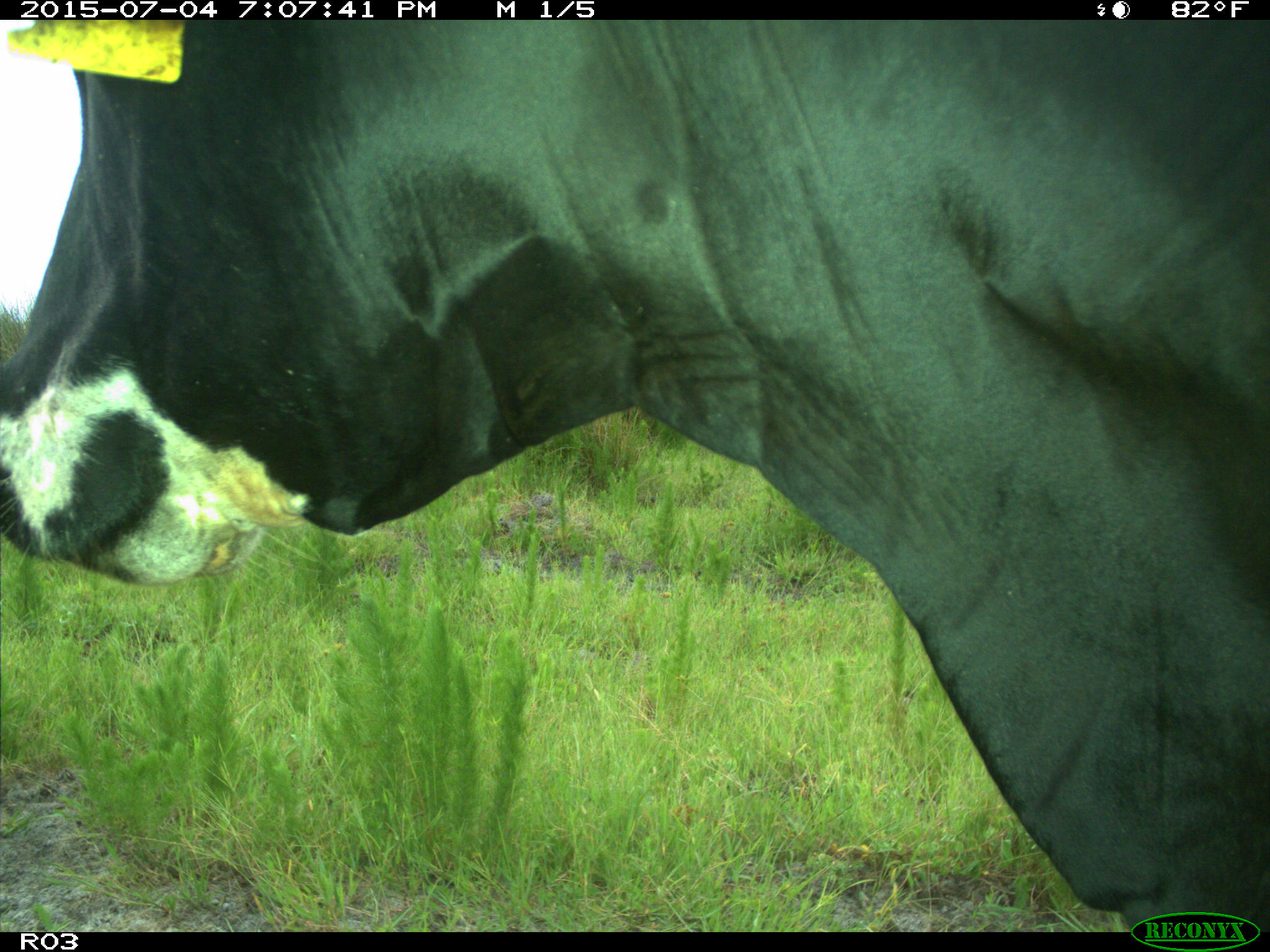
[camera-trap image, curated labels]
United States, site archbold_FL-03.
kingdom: Animalia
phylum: Chordata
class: Mammalia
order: Artiodactyla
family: Bovidae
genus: Bos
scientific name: Bos taurus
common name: domestic cow